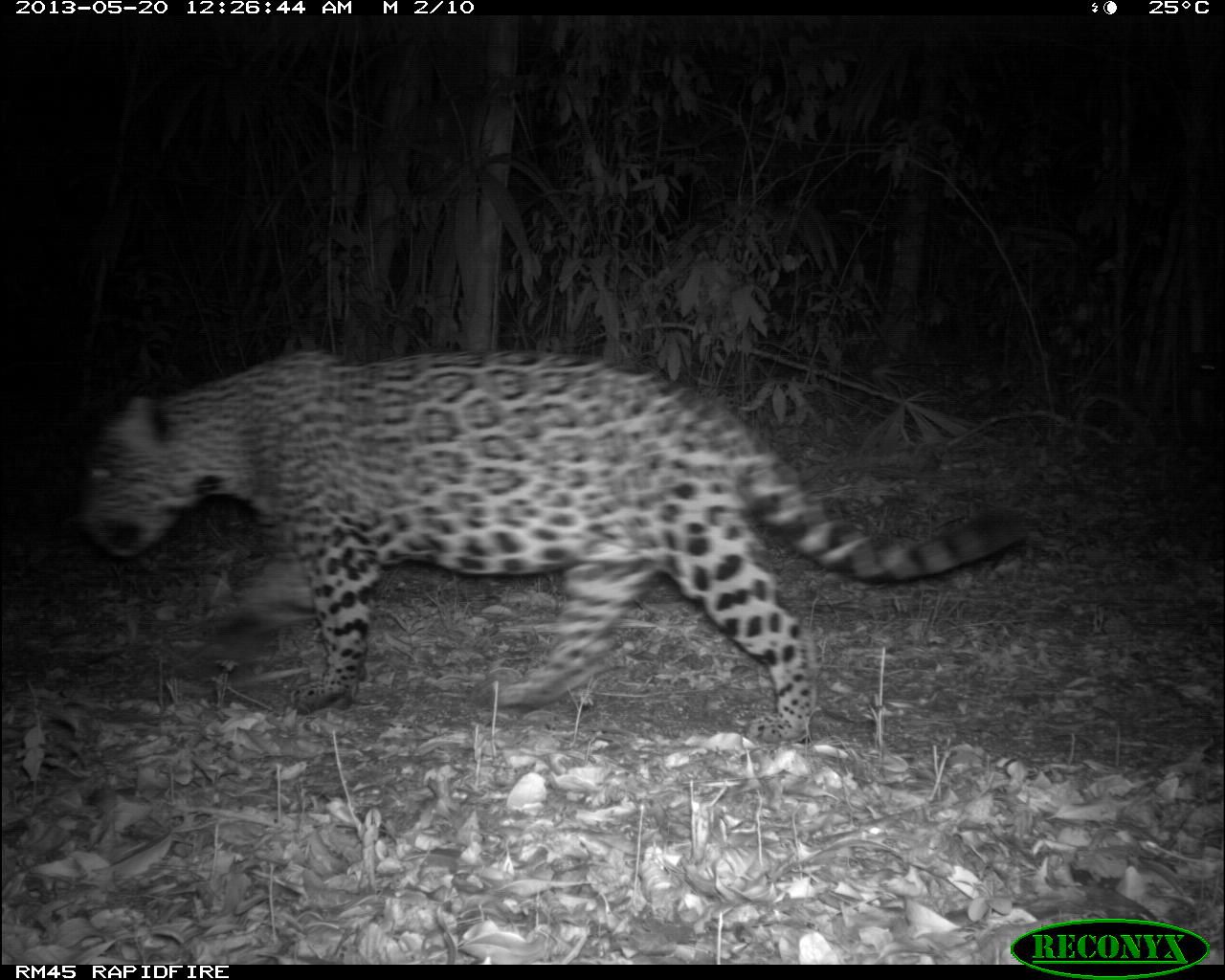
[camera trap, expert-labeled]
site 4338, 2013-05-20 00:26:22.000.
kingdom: Animalia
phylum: Chordata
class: Mammalia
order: Carnivora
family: Felidae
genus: Panthera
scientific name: Panthera onca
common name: jaguar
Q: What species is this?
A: Panthera onca (jaguar).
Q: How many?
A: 1.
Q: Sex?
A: Male.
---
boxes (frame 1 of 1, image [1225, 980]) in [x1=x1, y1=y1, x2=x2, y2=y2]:
panthera onca: [x1=76, y1=344, x2=1032, y2=743]